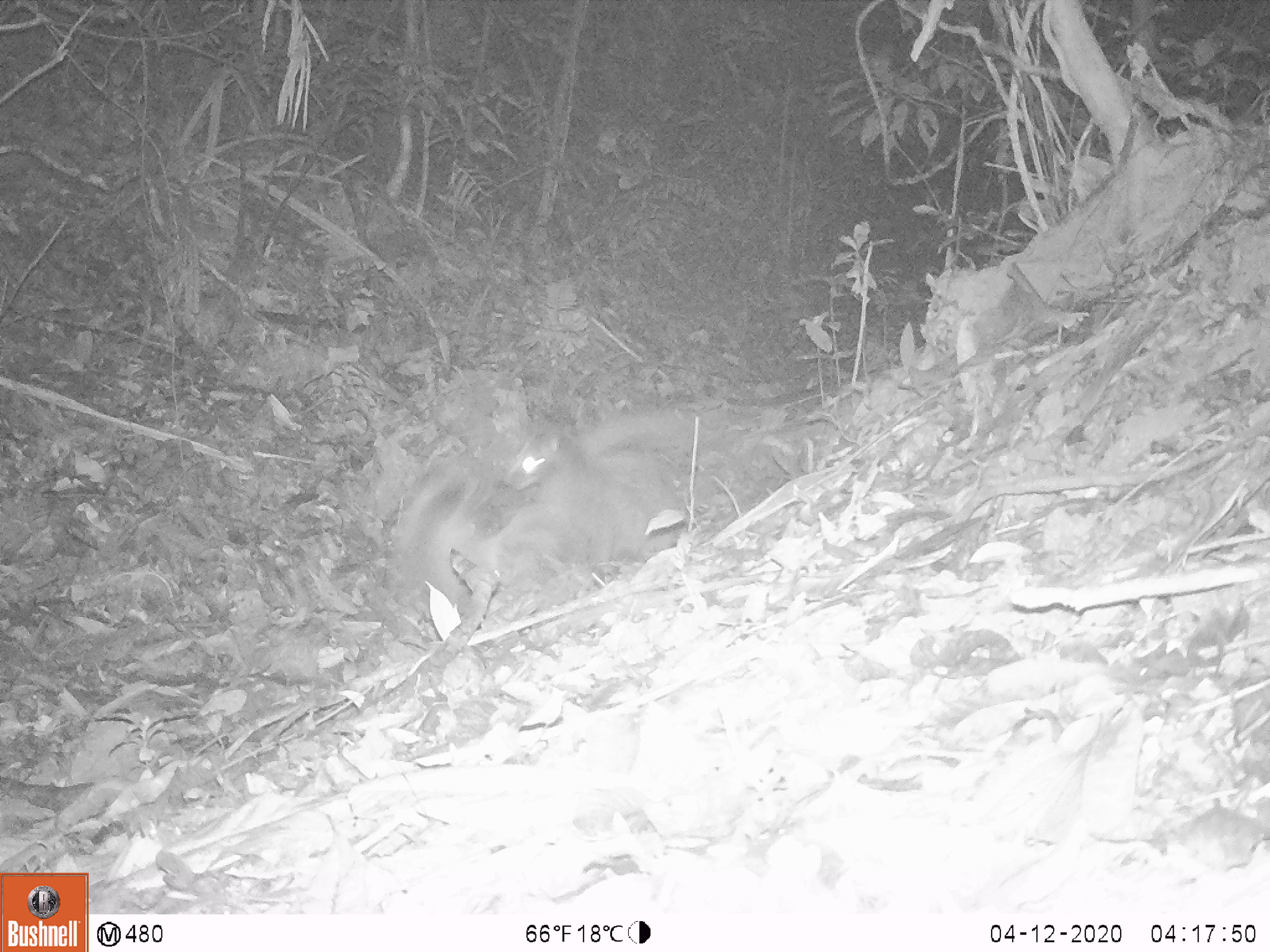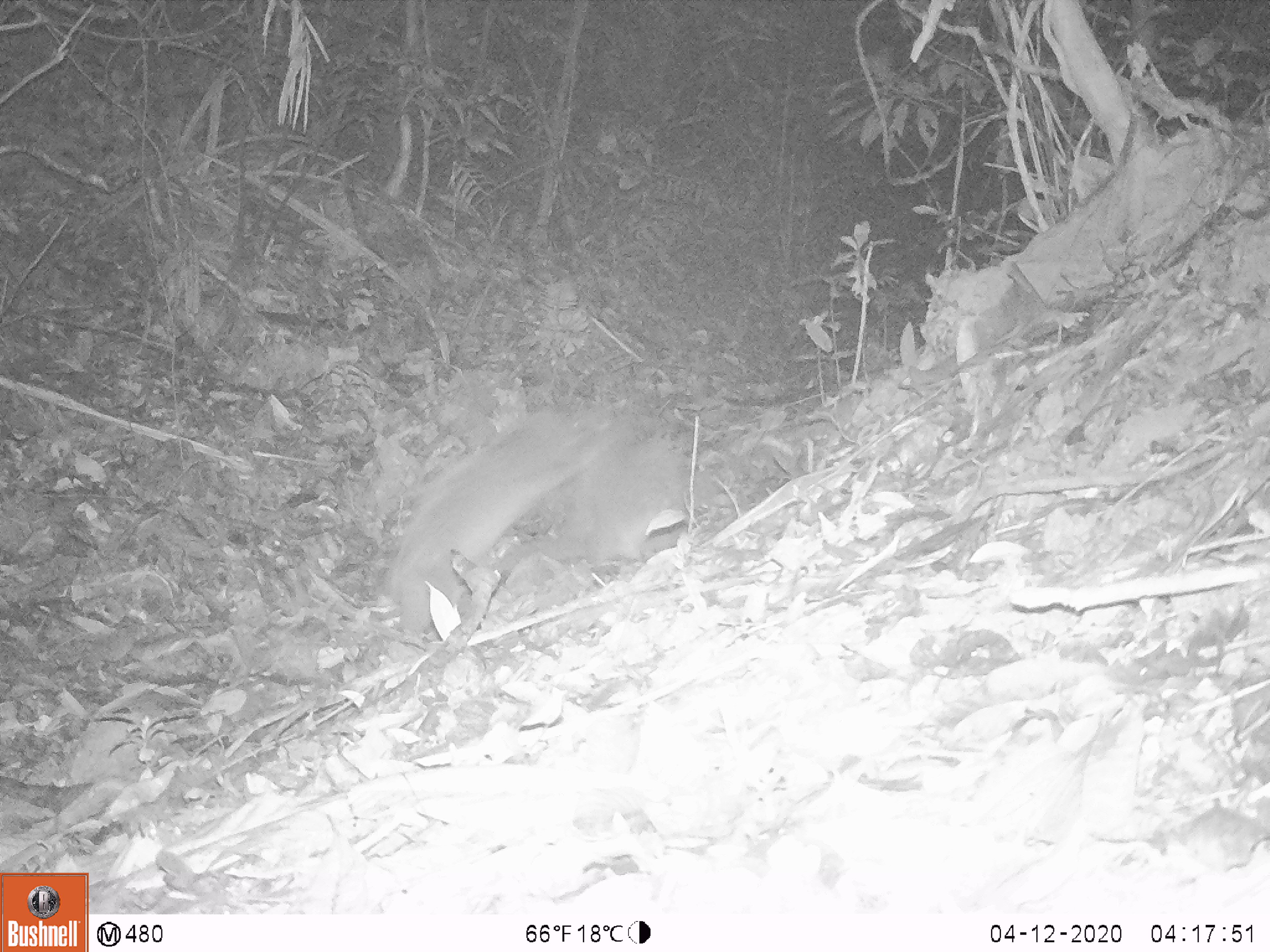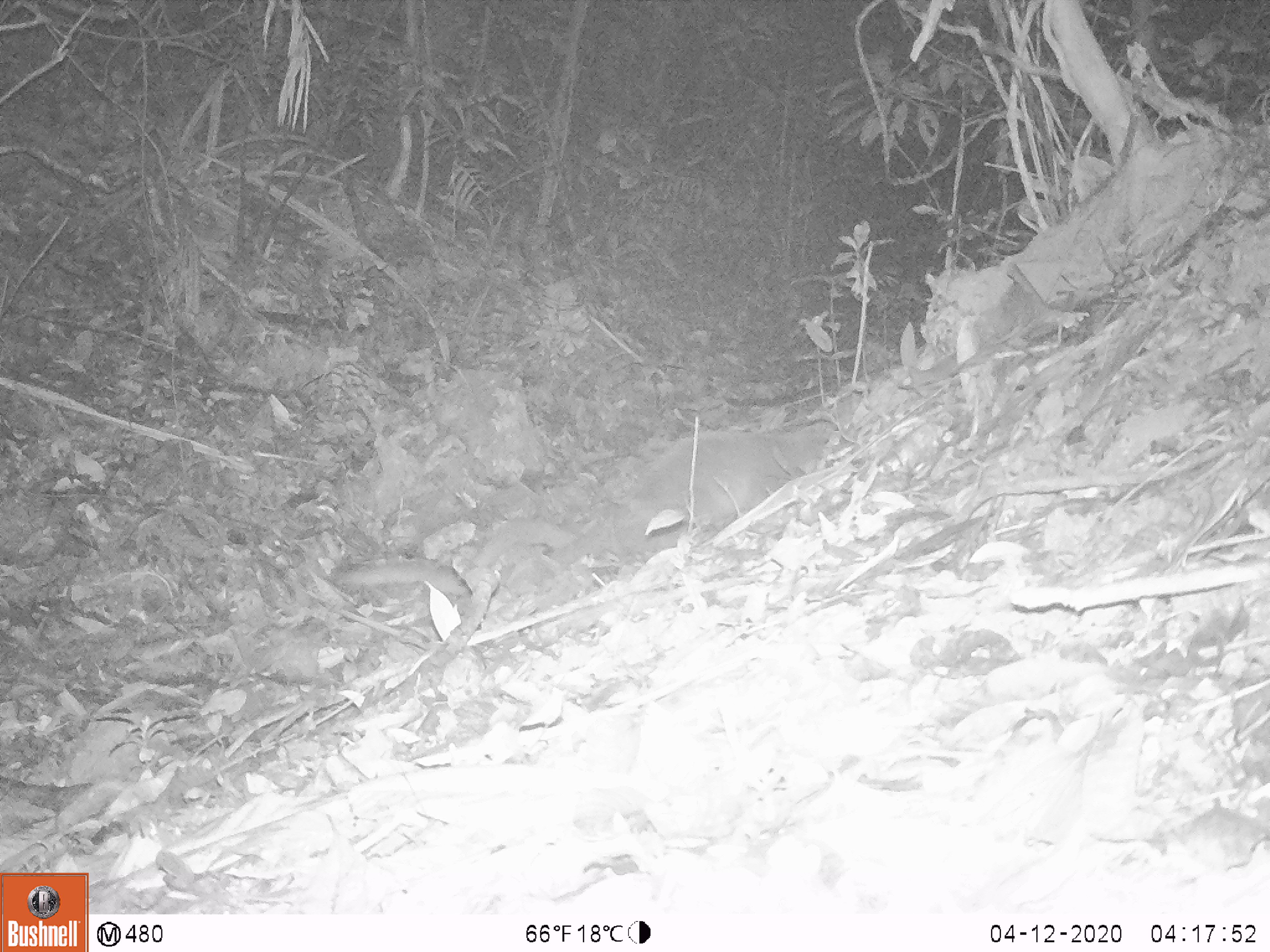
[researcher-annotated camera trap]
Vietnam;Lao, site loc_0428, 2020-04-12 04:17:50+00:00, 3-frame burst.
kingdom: Animalia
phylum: Chordata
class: Mammalia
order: Carnivora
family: Viverridae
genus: Paguma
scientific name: Paguma larvata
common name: masked palm civet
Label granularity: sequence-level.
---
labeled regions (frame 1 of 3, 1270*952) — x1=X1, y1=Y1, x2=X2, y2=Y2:
masked palm civet: x1=501, y1=407, x2=694, y2=611; x1=390, y1=430, x2=559, y2=634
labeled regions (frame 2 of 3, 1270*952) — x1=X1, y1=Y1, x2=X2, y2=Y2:
masked palm civet: x1=383, y1=385, x2=631, y2=642; x1=494, y1=415, x2=705, y2=585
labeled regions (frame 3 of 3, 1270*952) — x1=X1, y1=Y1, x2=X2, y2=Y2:
masked palm civet: x1=507, y1=417, x2=837, y2=594